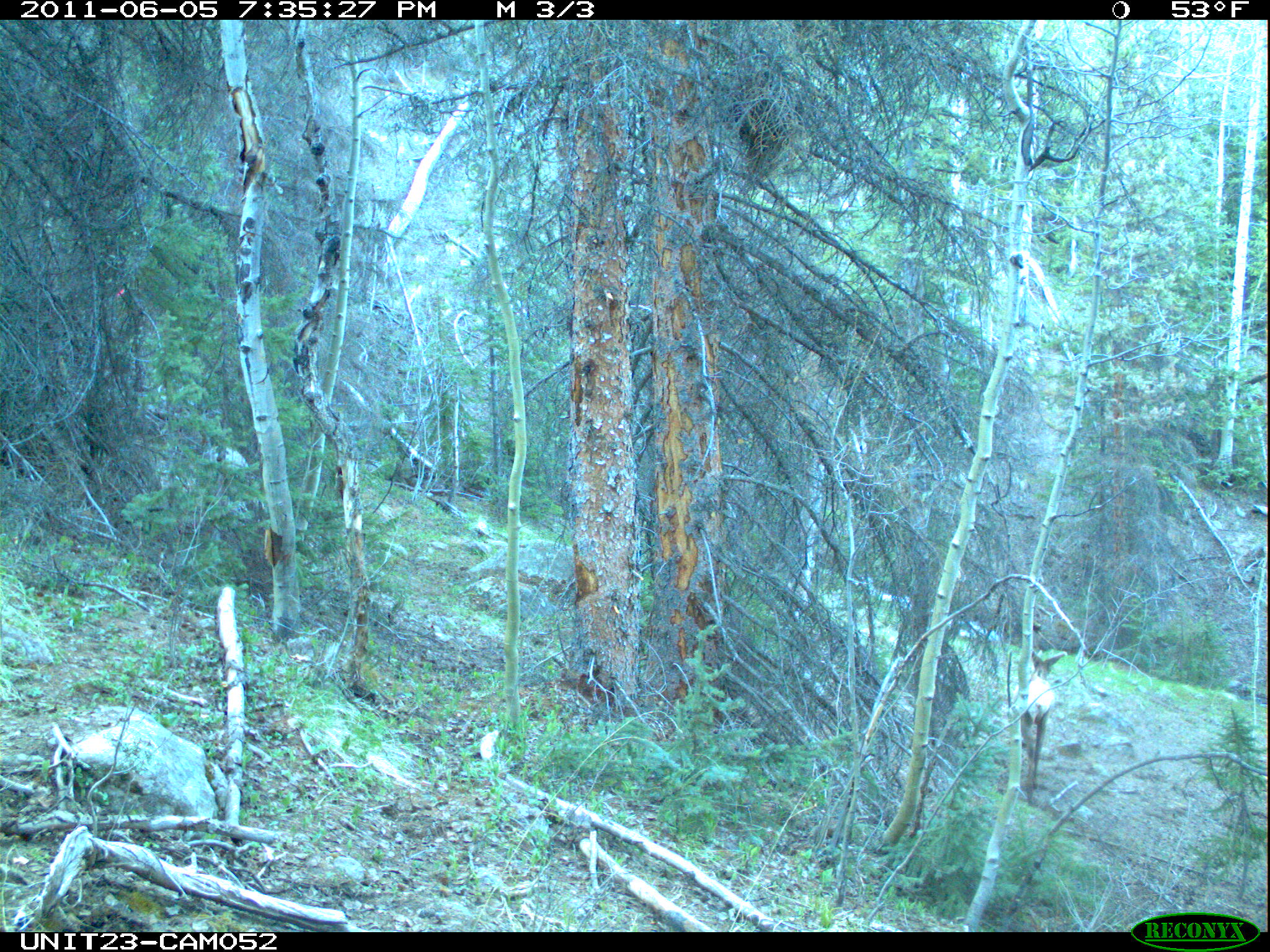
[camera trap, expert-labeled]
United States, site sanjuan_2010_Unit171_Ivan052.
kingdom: Animalia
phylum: Chordata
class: Mammalia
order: Artiodactyla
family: Cervidae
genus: Cervus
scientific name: Cervus elaphus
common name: red deer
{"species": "Cervus elaphus (red deer)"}